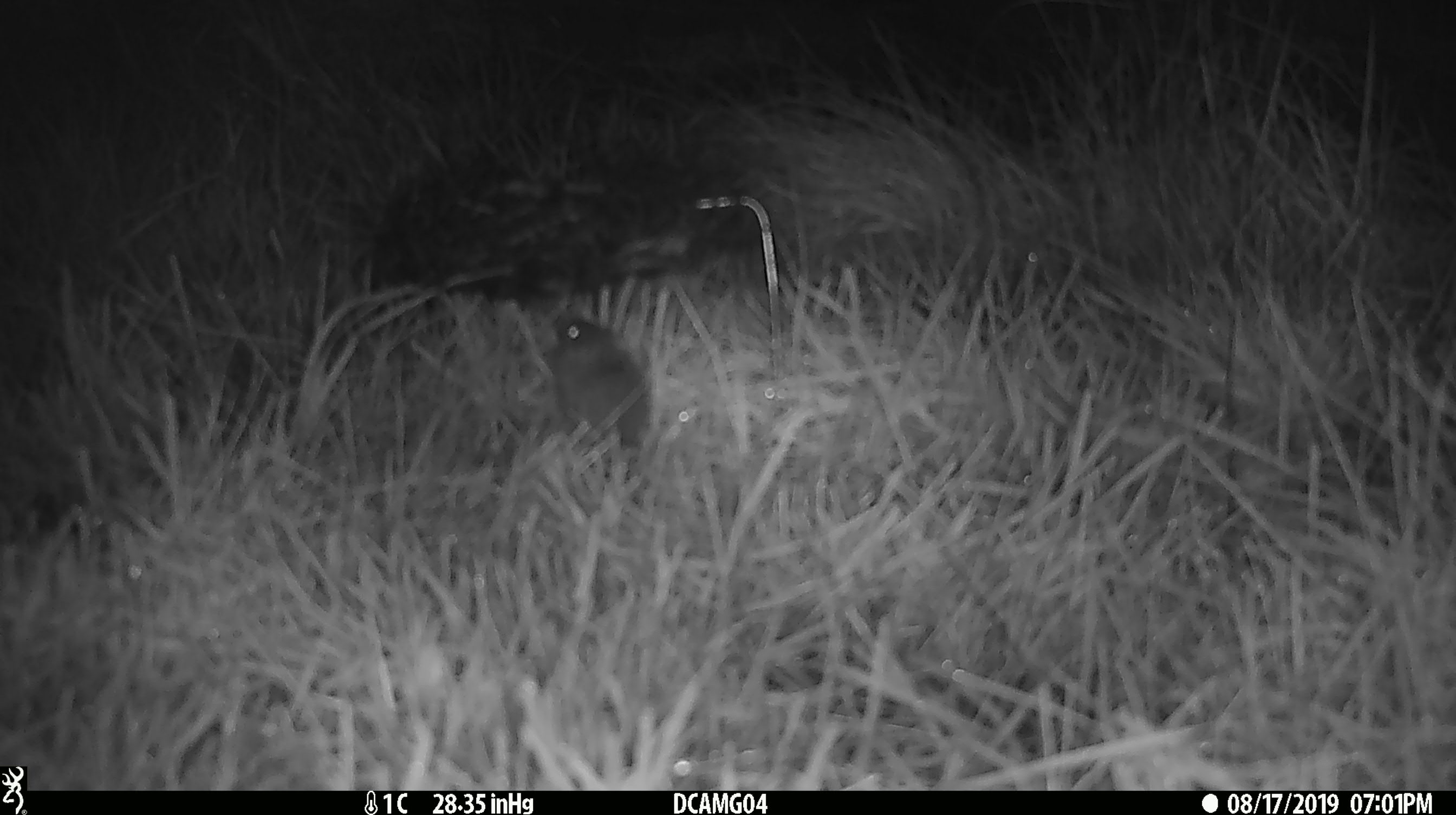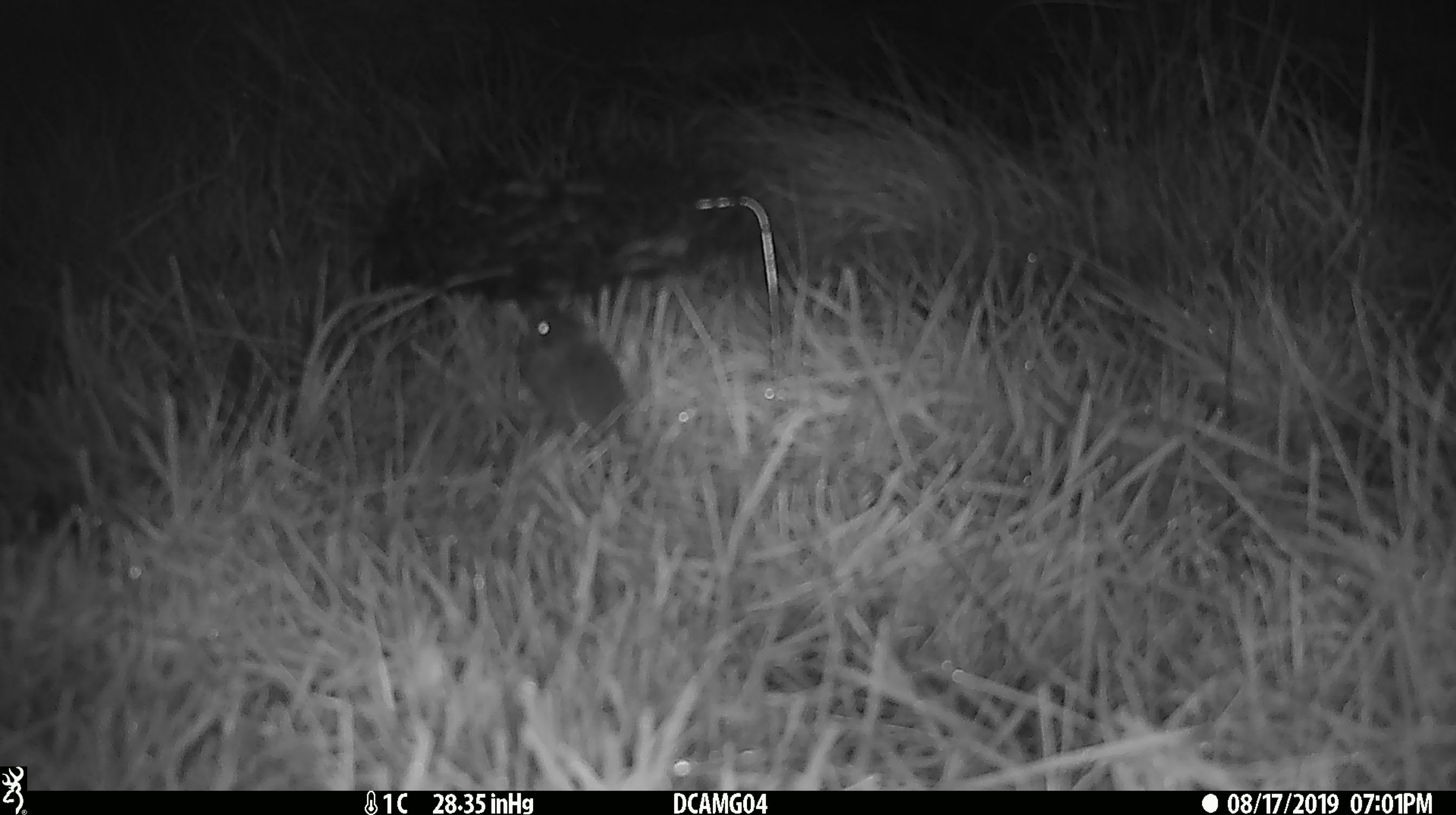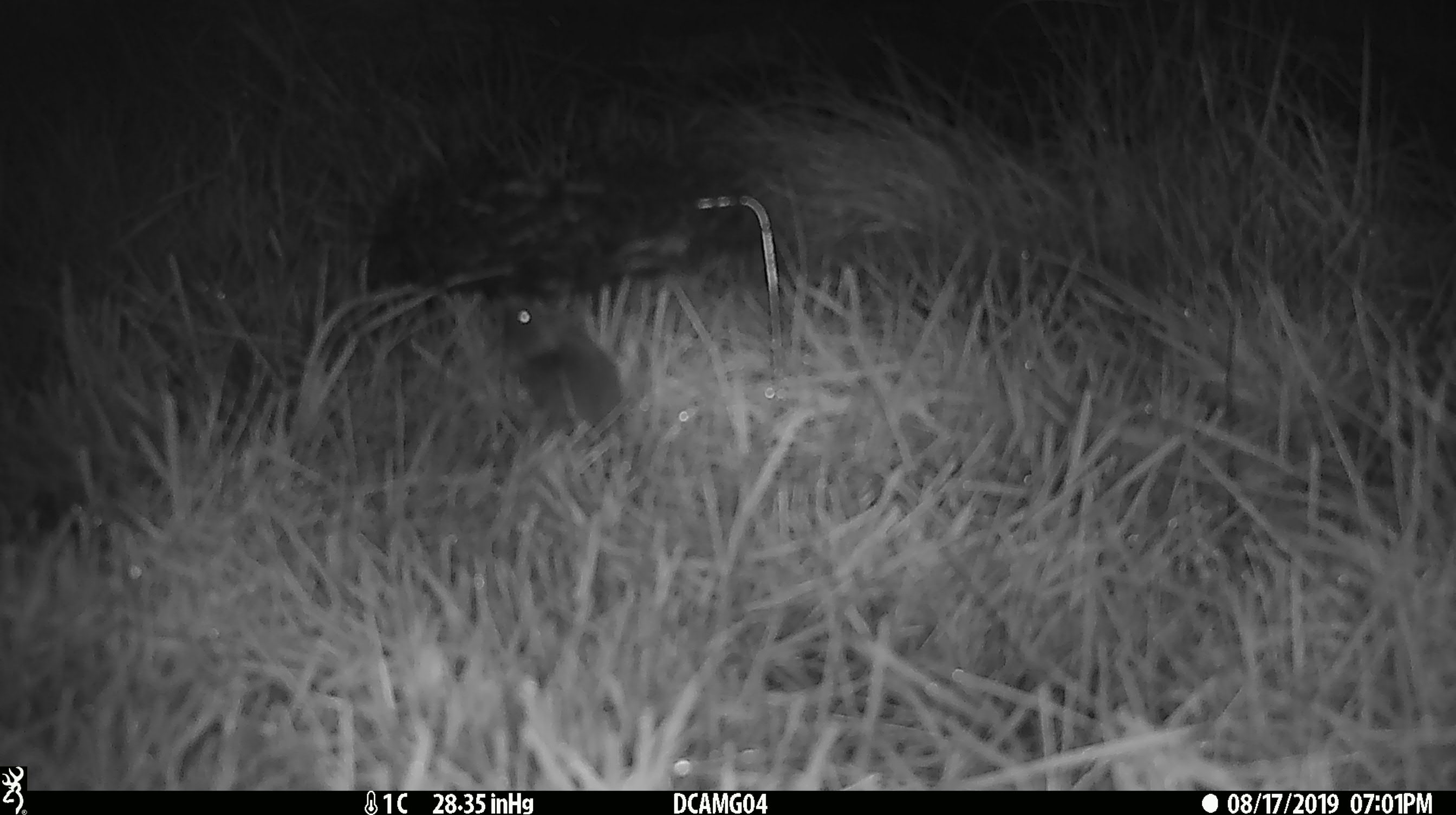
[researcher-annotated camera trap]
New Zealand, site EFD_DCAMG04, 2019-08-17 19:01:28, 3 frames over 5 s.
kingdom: Animalia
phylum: Chordata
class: Mammalia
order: Rodentia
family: Muridae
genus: Mus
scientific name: Mus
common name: mouse